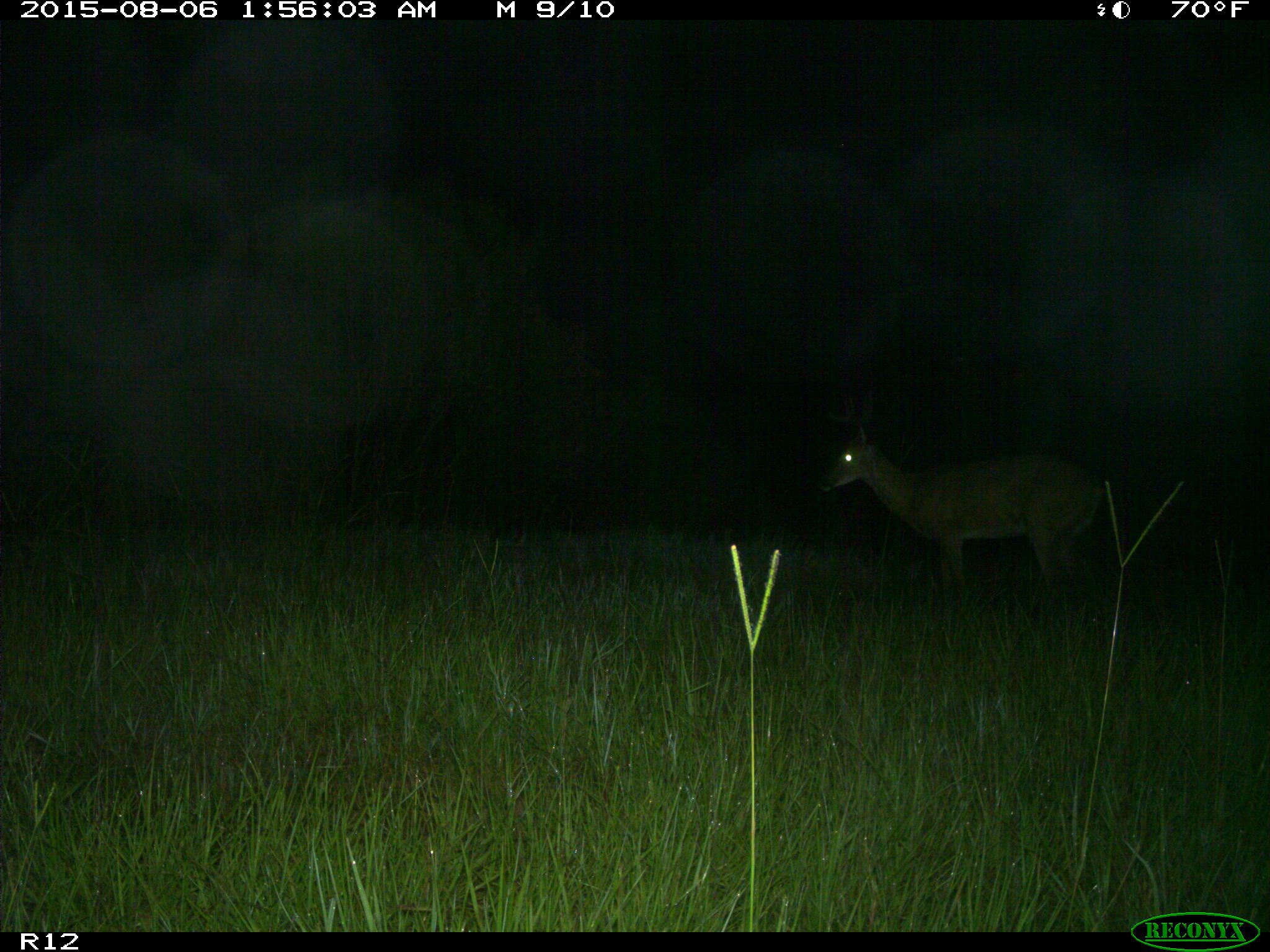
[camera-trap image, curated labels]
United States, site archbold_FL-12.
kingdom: Animalia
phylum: Chordata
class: Mammalia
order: Artiodactyla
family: Cervidae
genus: Odocoileus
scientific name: Odocoileus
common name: deer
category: unidentified deer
Unidentified deer (deer) (Odocoileus).